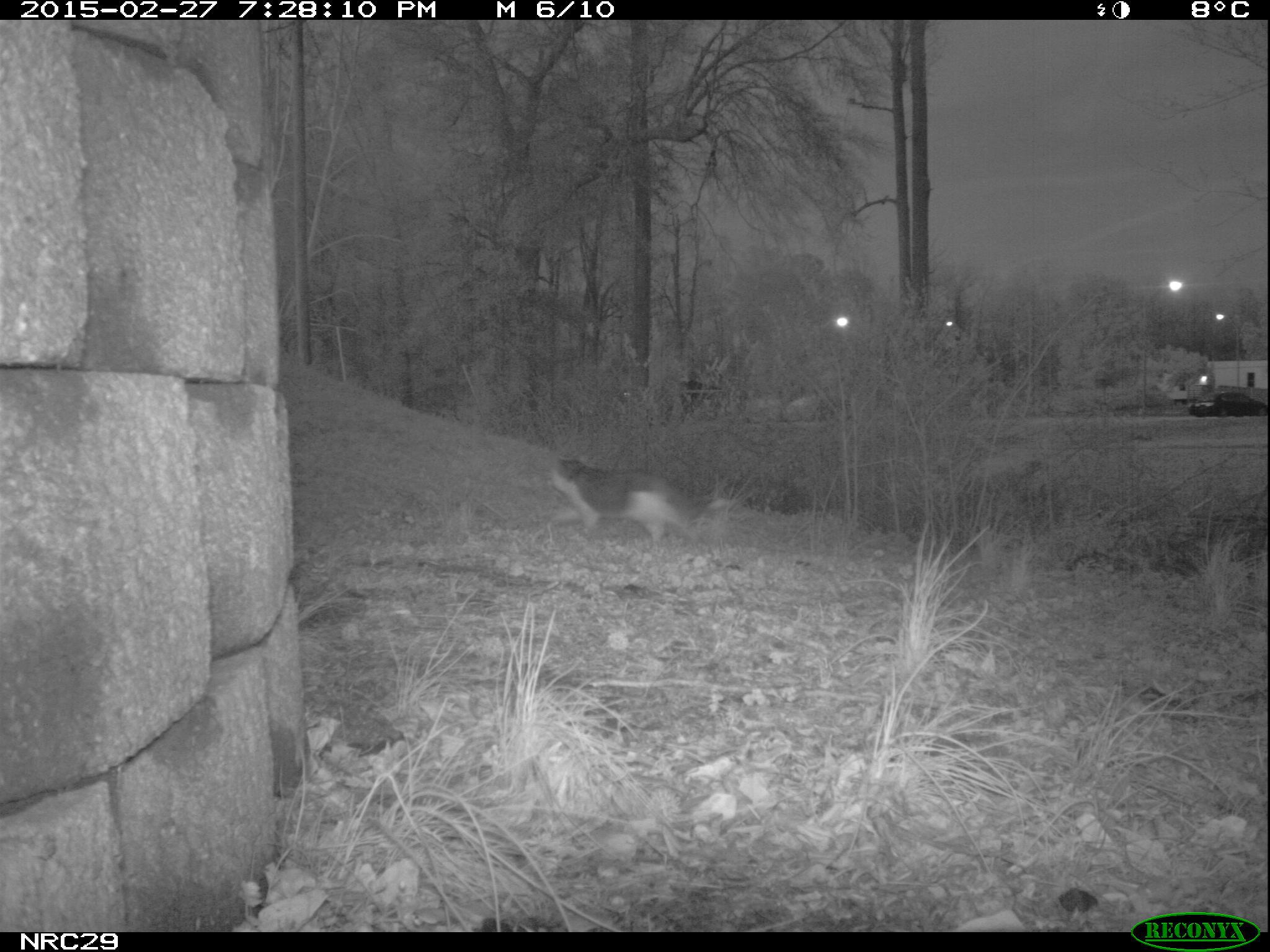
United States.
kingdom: Animalia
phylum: Chordata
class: Mammalia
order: Carnivora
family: Felidae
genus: Felis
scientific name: Felis catus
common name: domestic cat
Domestic Cat (Felis catus).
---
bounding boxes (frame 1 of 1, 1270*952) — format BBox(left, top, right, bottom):
Domestic Cat: BBox(537, 439, 706, 556)